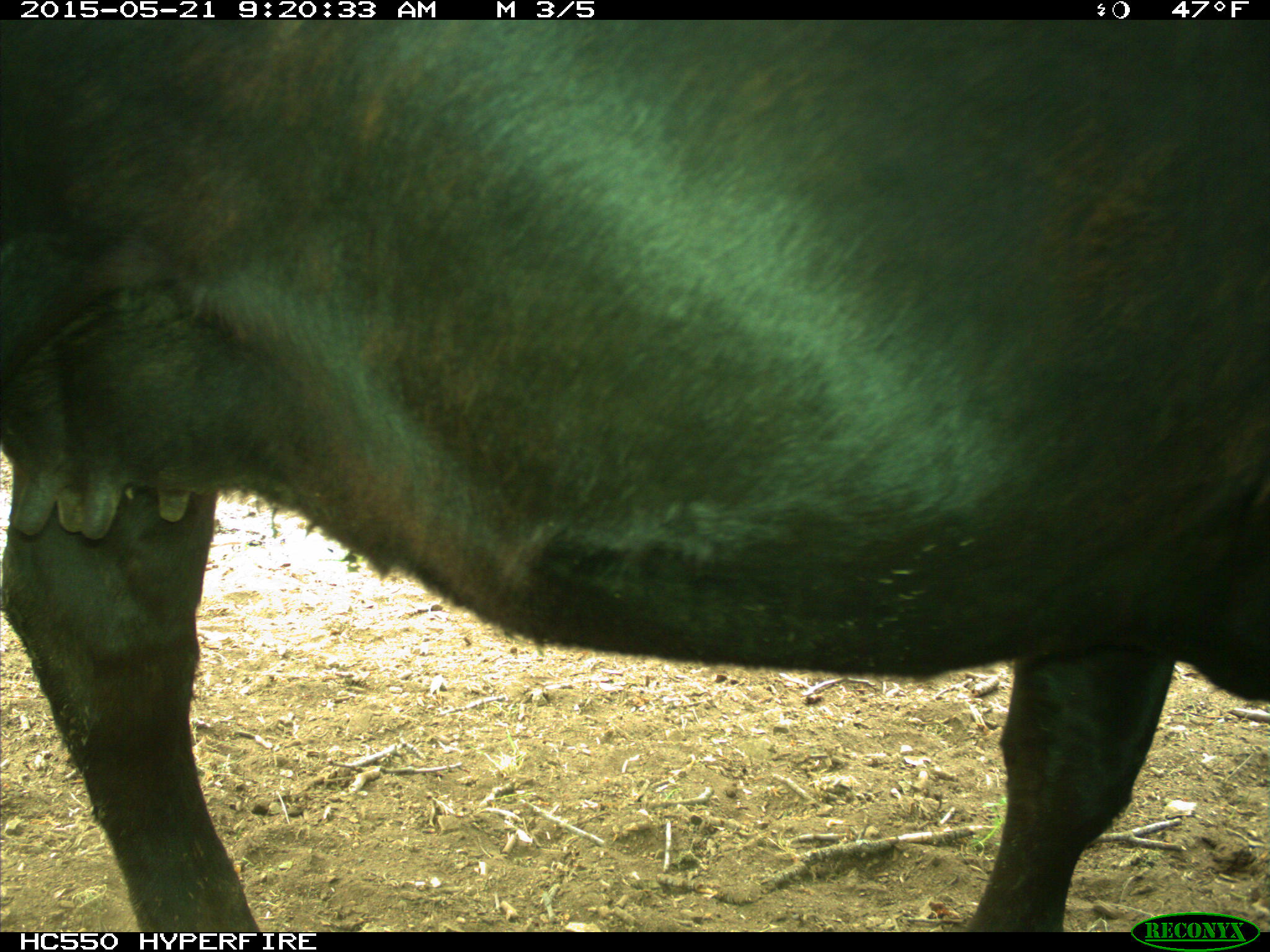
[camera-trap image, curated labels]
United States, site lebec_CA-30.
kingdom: Animalia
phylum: Chordata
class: Mammalia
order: Artiodactyla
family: Bovidae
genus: Bos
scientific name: Bos taurus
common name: domestic cow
Bos taurus (domestic cow).